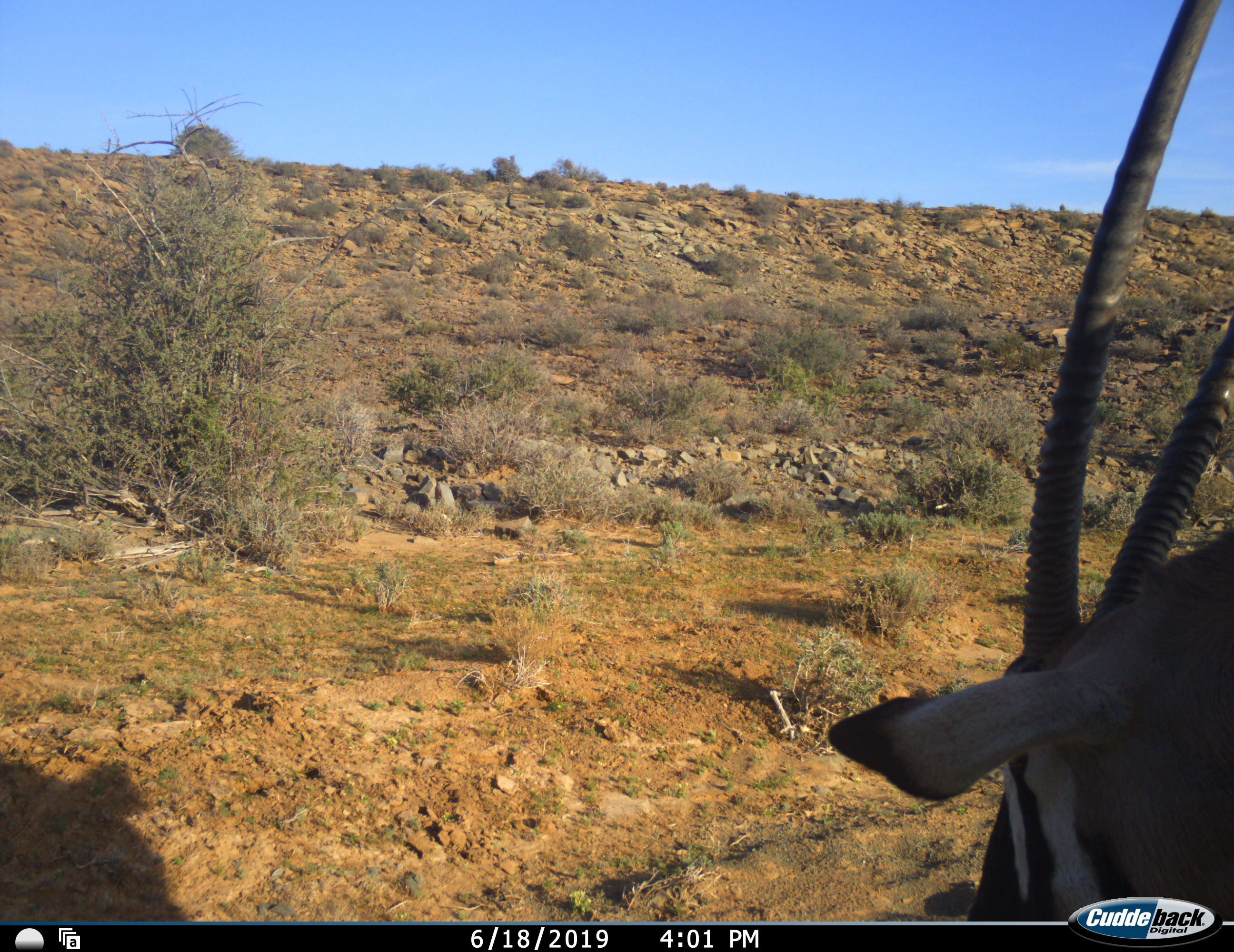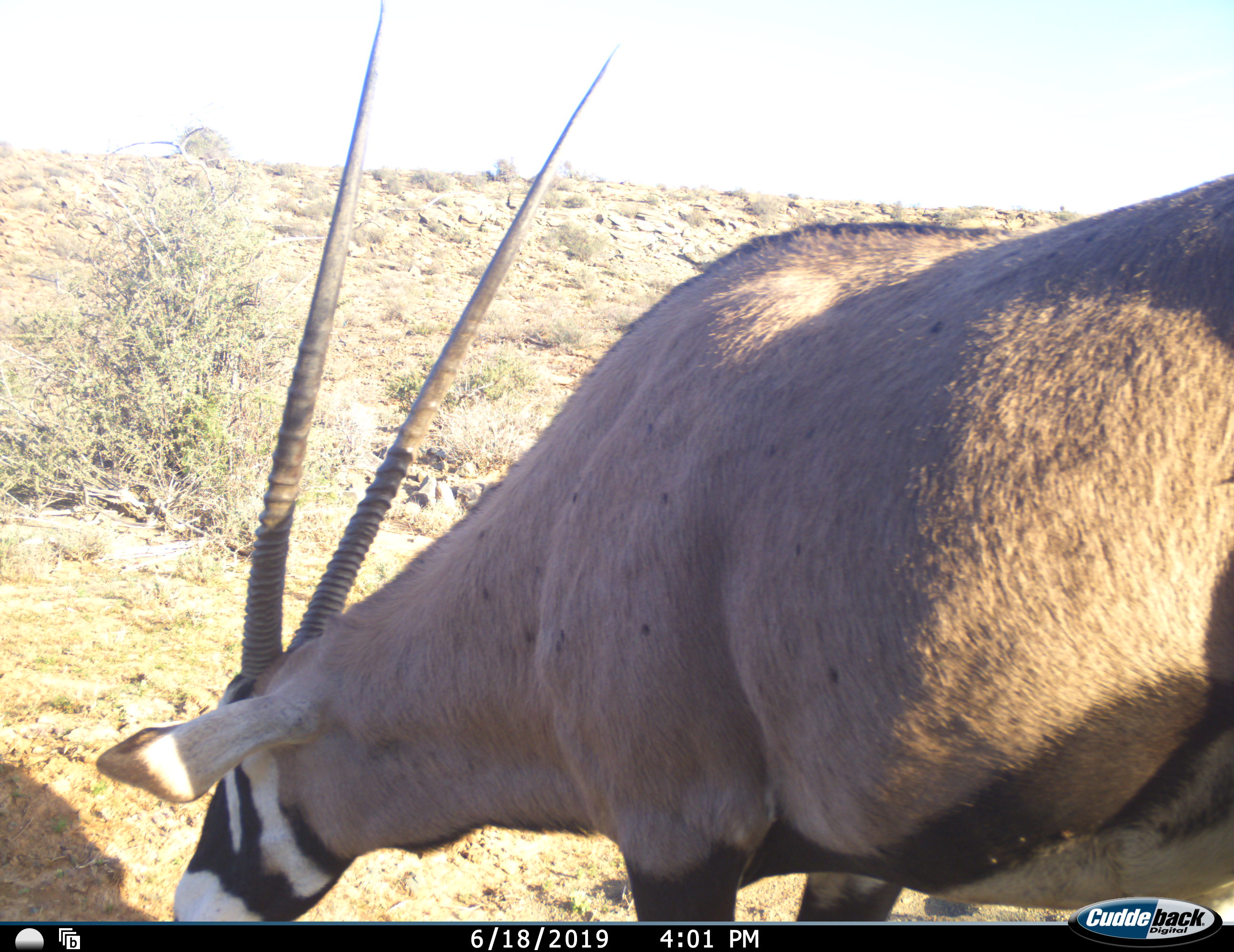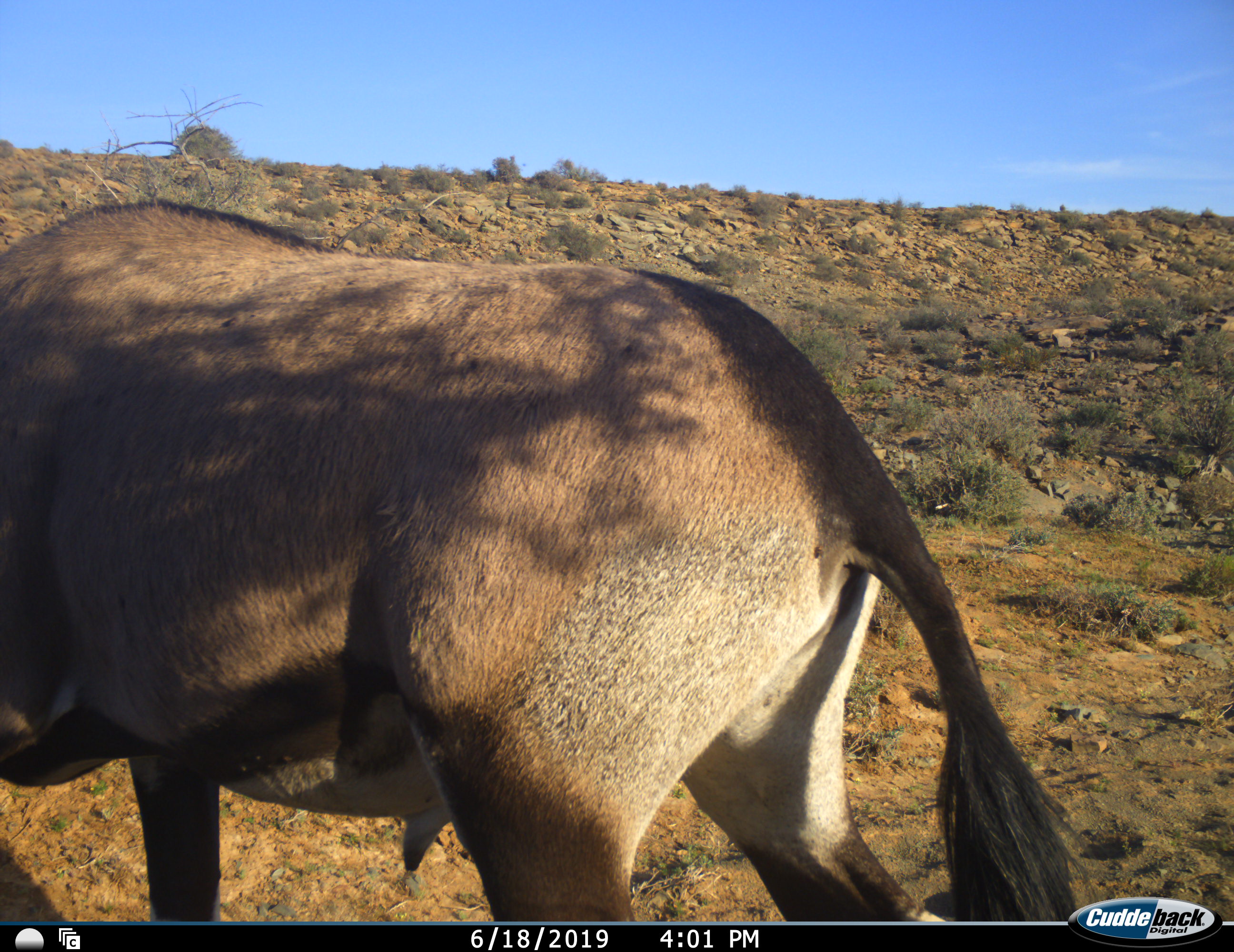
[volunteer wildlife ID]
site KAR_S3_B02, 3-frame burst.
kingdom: Animalia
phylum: Chordata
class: Mammalia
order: Artiodactyla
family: Bovidae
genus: Oryx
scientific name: Oryx gazella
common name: gemsbok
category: oryx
Oryx (gemsbok) (Oryx gazella), count 1. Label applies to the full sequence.